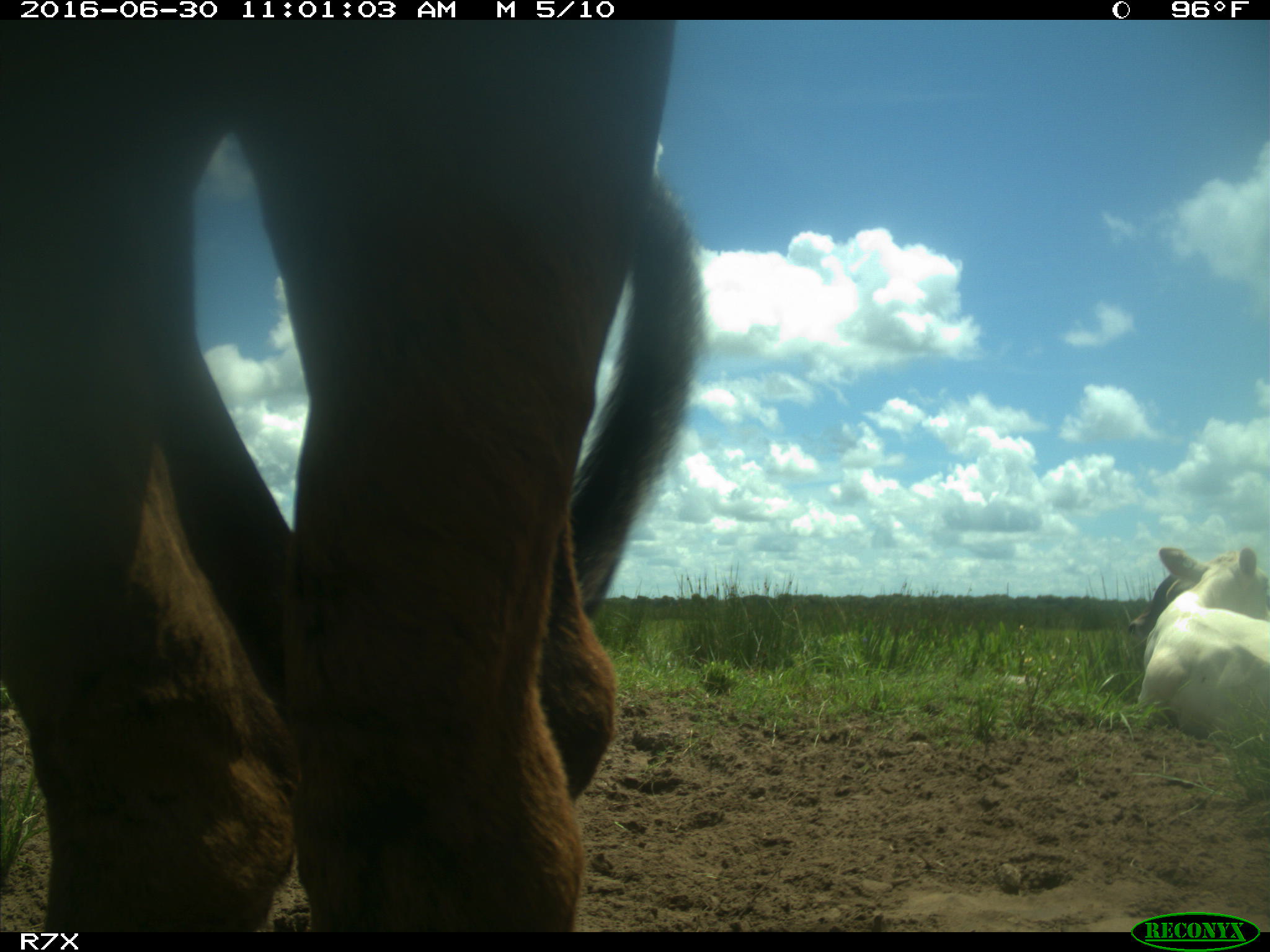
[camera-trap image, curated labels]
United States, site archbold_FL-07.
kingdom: Animalia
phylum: Chordata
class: Mammalia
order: Artiodactyla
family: Bovidae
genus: Bos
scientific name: Bos taurus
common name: domestic cow